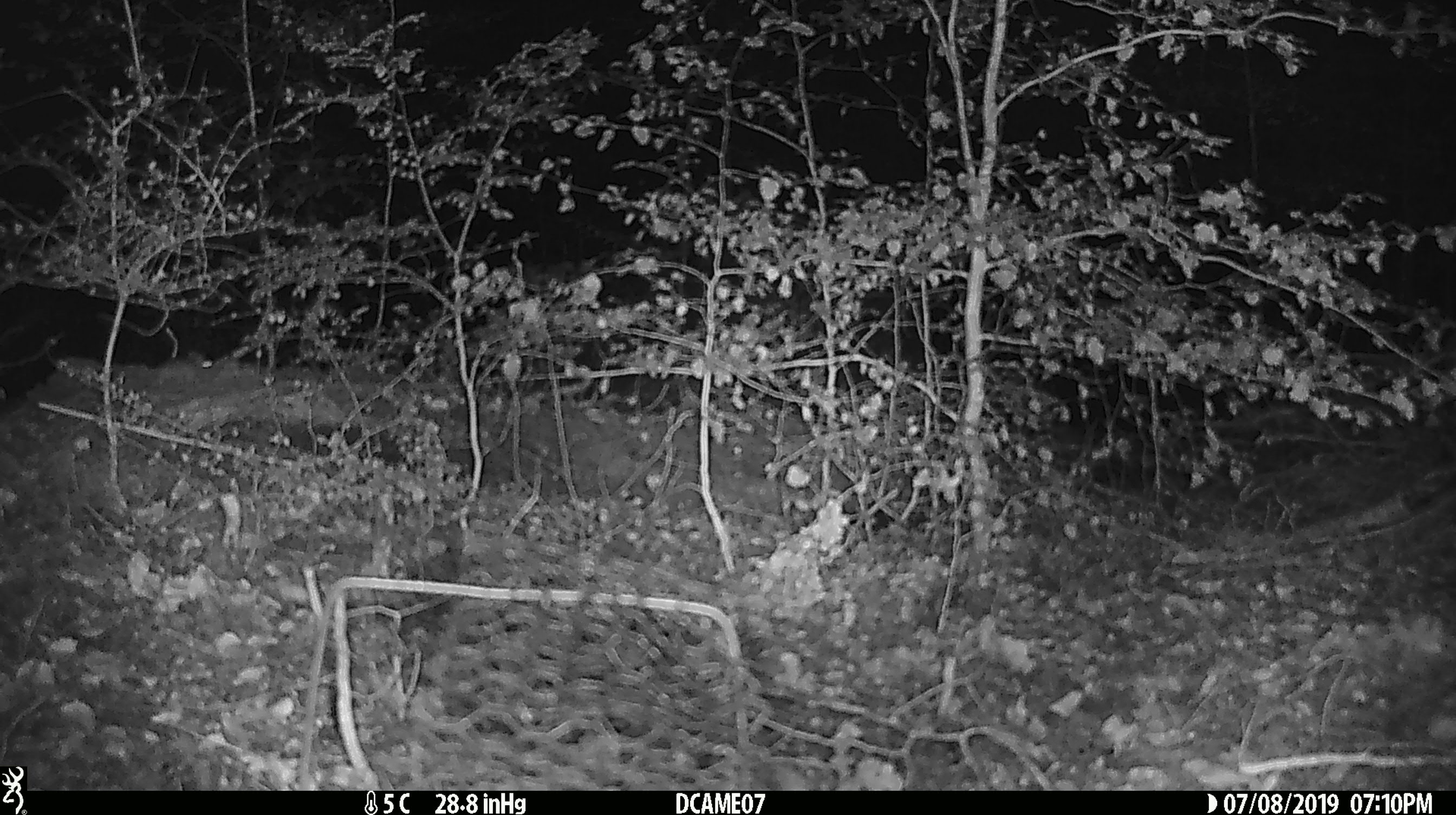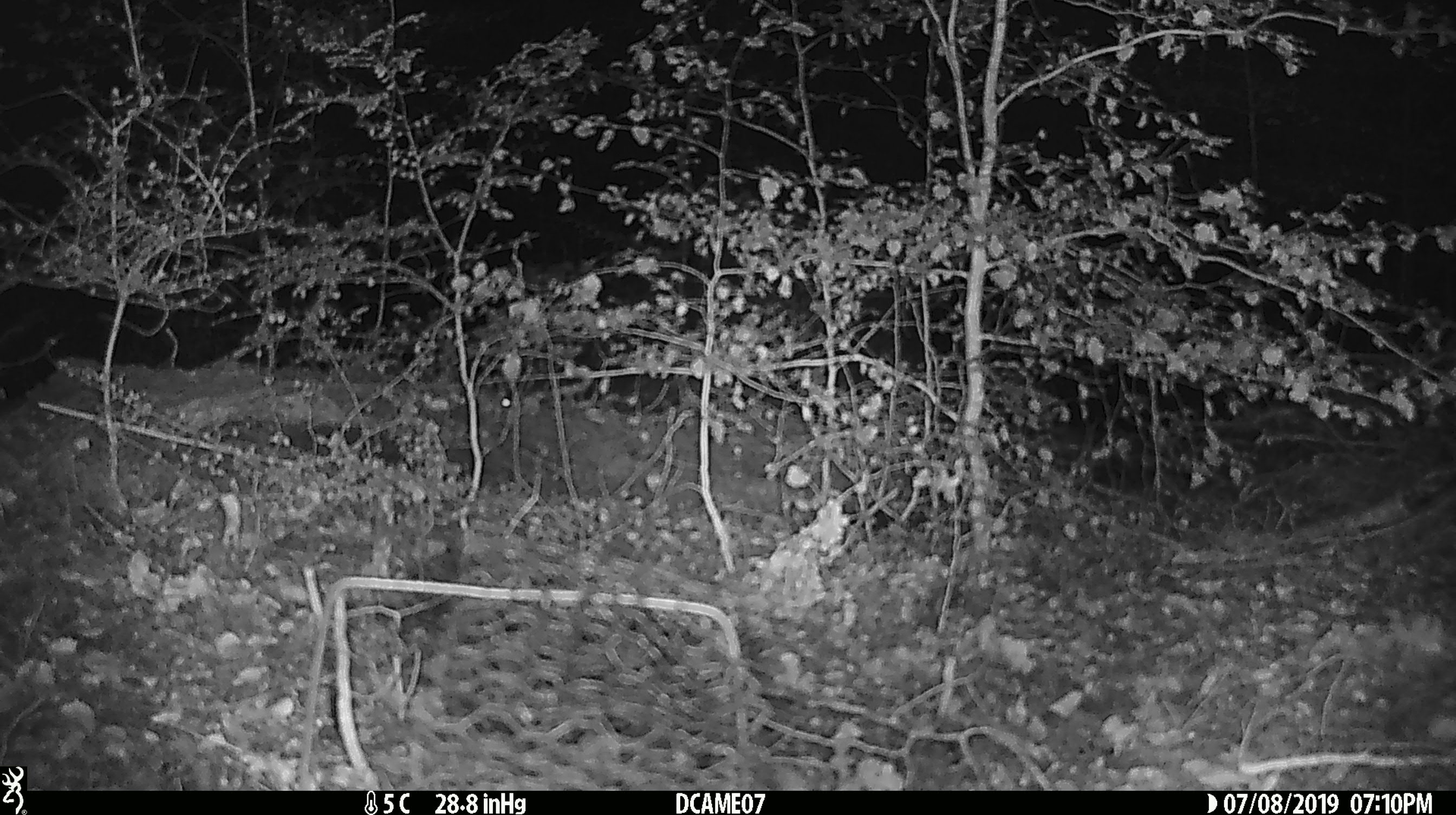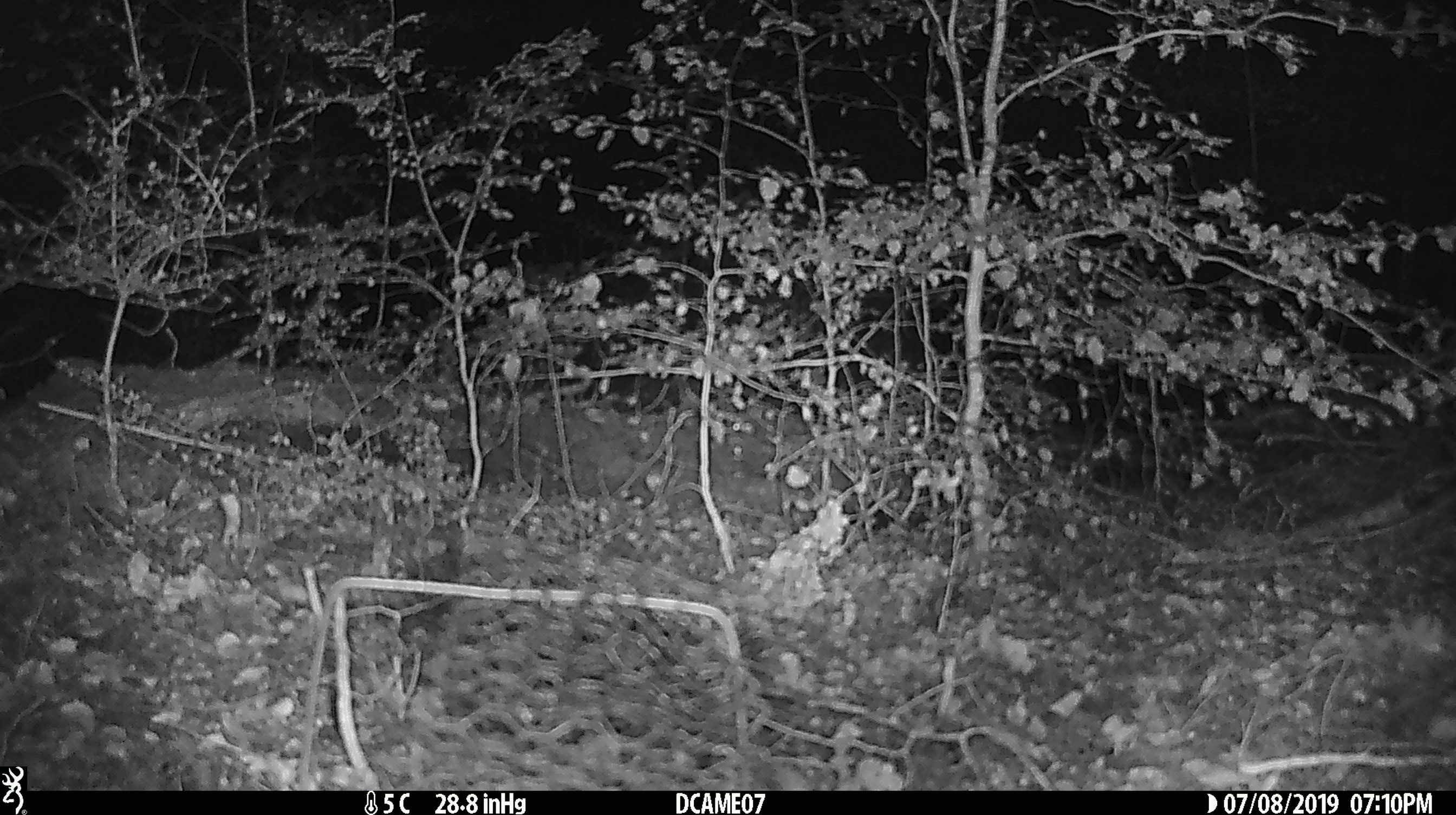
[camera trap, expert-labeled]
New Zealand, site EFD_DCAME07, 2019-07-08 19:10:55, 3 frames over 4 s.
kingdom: Animalia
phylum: Chordata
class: Mammalia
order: Rodentia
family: Muridae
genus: Mus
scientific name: Mus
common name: mouse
Mouse (Mus).